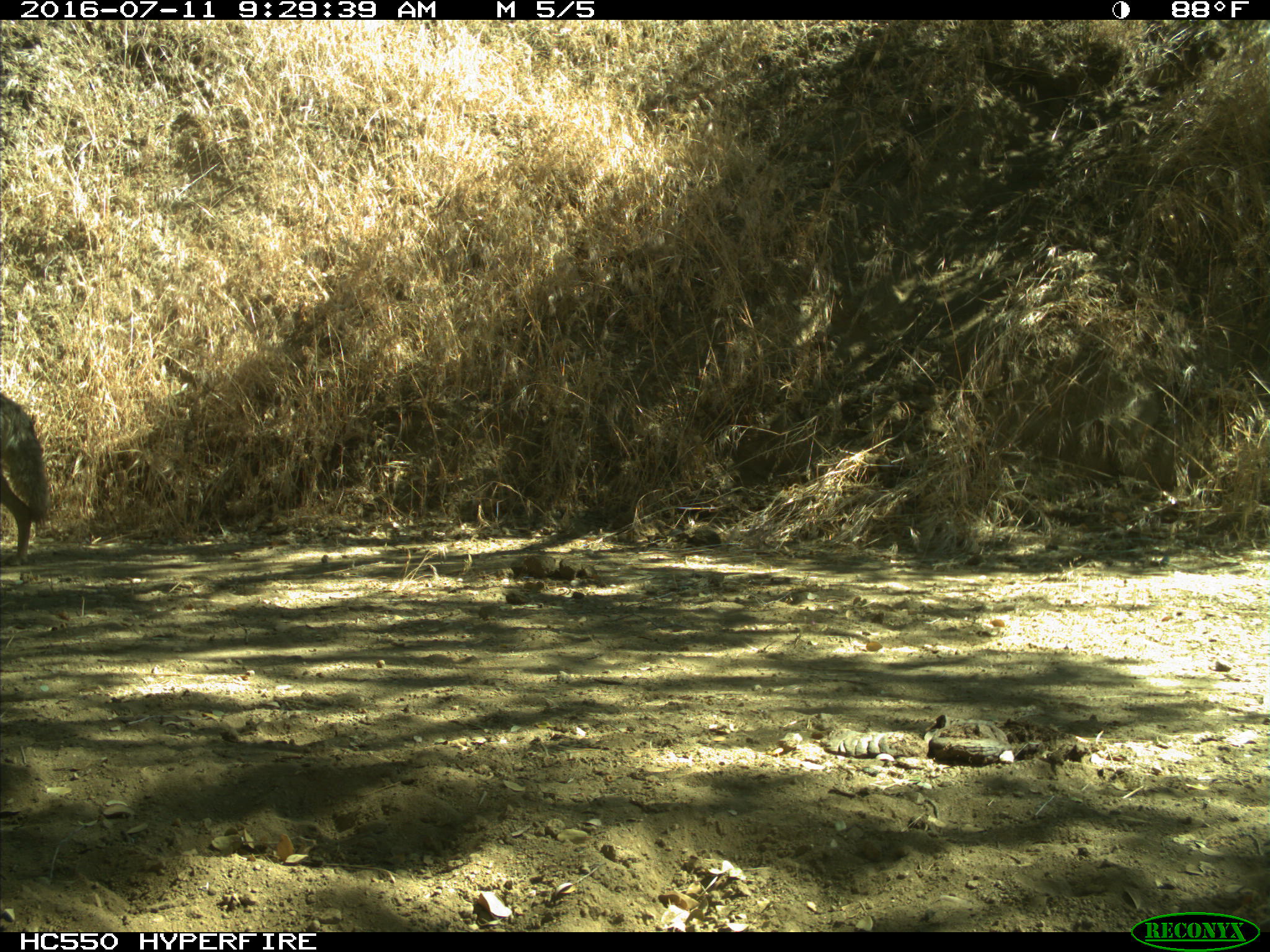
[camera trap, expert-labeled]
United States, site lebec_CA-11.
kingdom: Animalia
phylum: Chordata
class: Mammalia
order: Carnivora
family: Canidae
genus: Canis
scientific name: Canis latrans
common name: coyote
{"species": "Canis latrans (coyote)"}